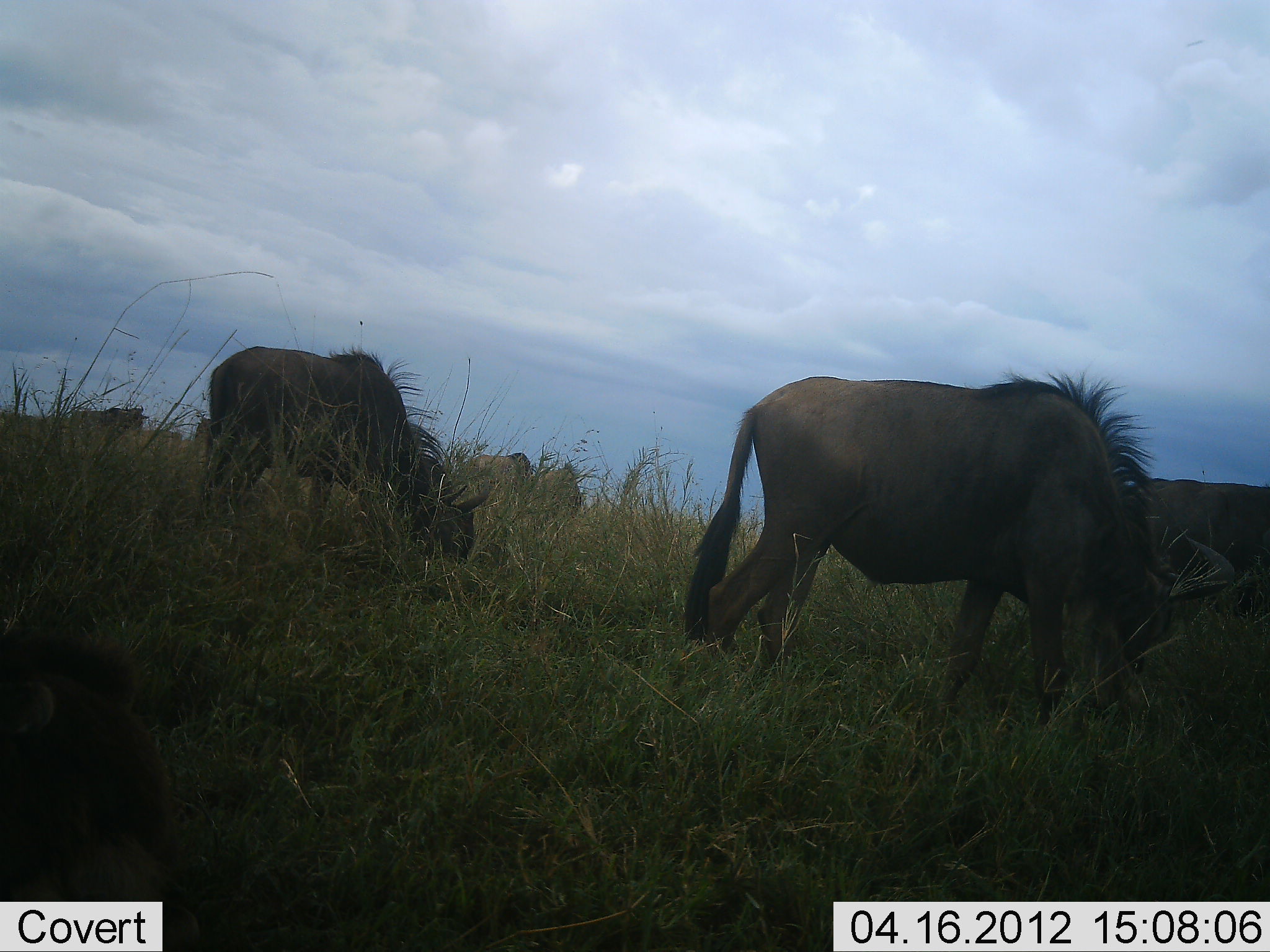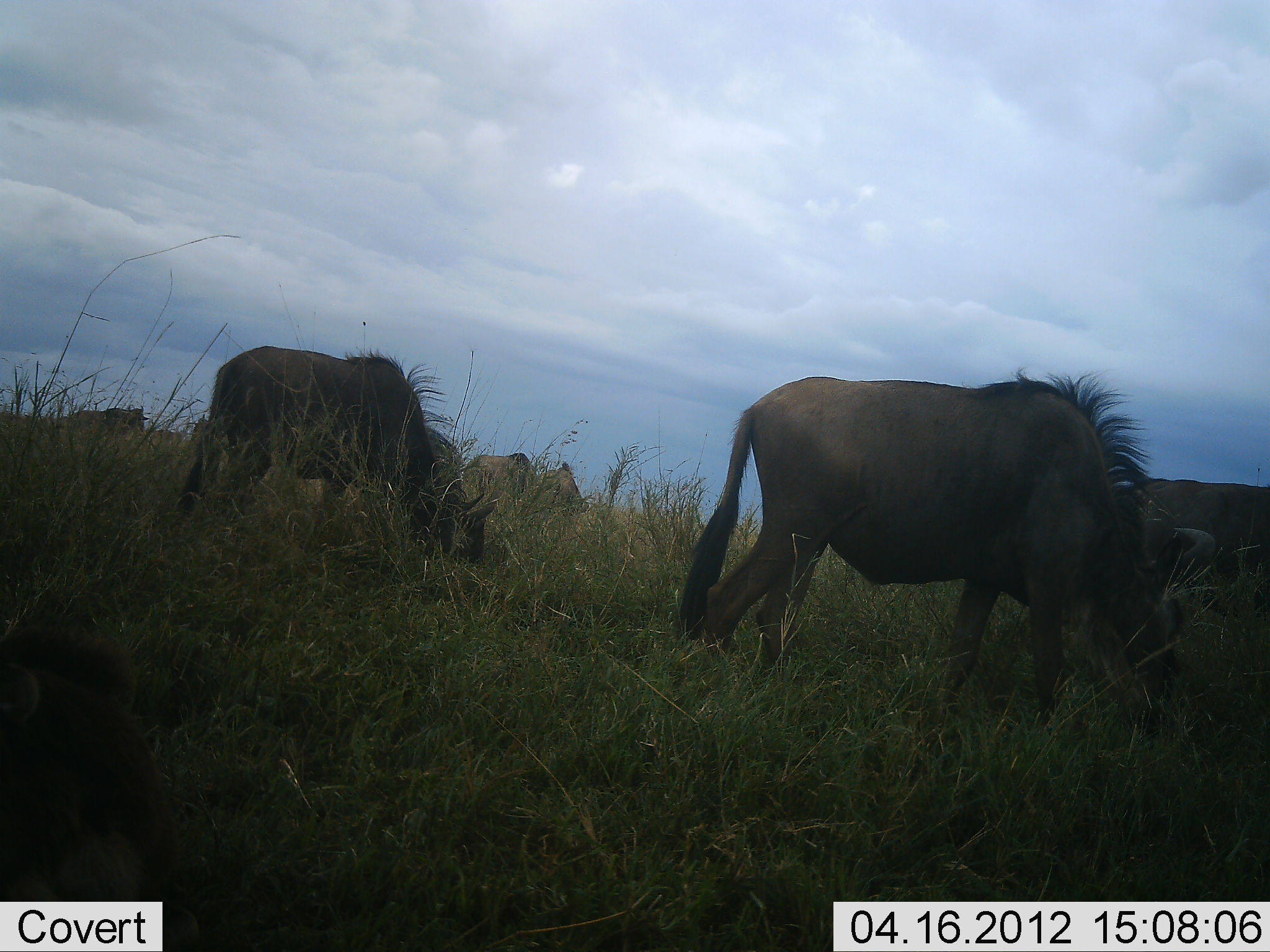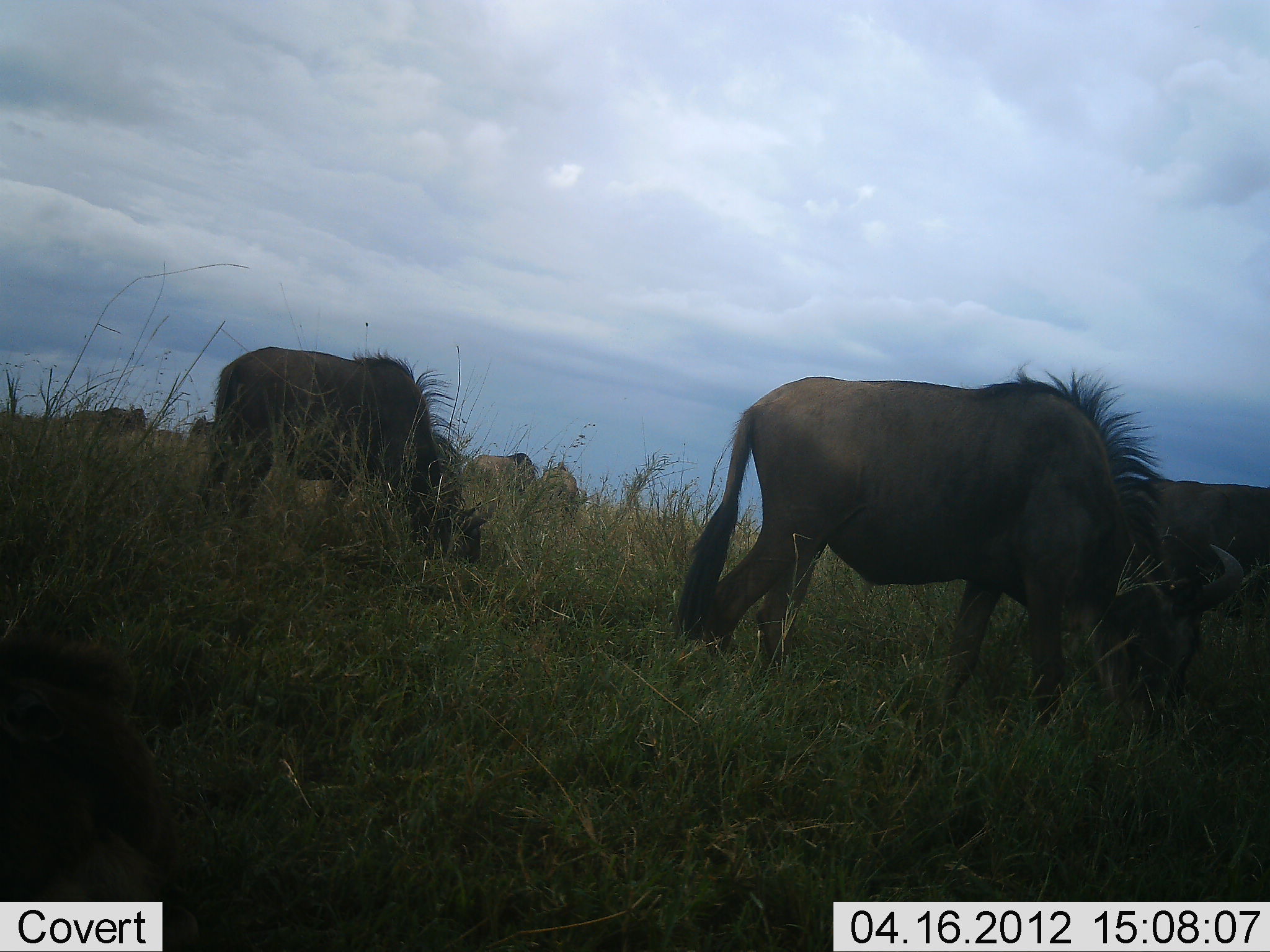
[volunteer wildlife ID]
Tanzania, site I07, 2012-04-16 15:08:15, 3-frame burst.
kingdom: Animalia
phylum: Chordata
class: Mammalia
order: Artiodactyla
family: Bovidae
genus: Connochaetes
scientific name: Connochaetes taurinus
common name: blue wildebeest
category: wildebeest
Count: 7.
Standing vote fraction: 15%.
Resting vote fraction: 10%.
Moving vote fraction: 5%.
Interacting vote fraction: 0%.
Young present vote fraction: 0%.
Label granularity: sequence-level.